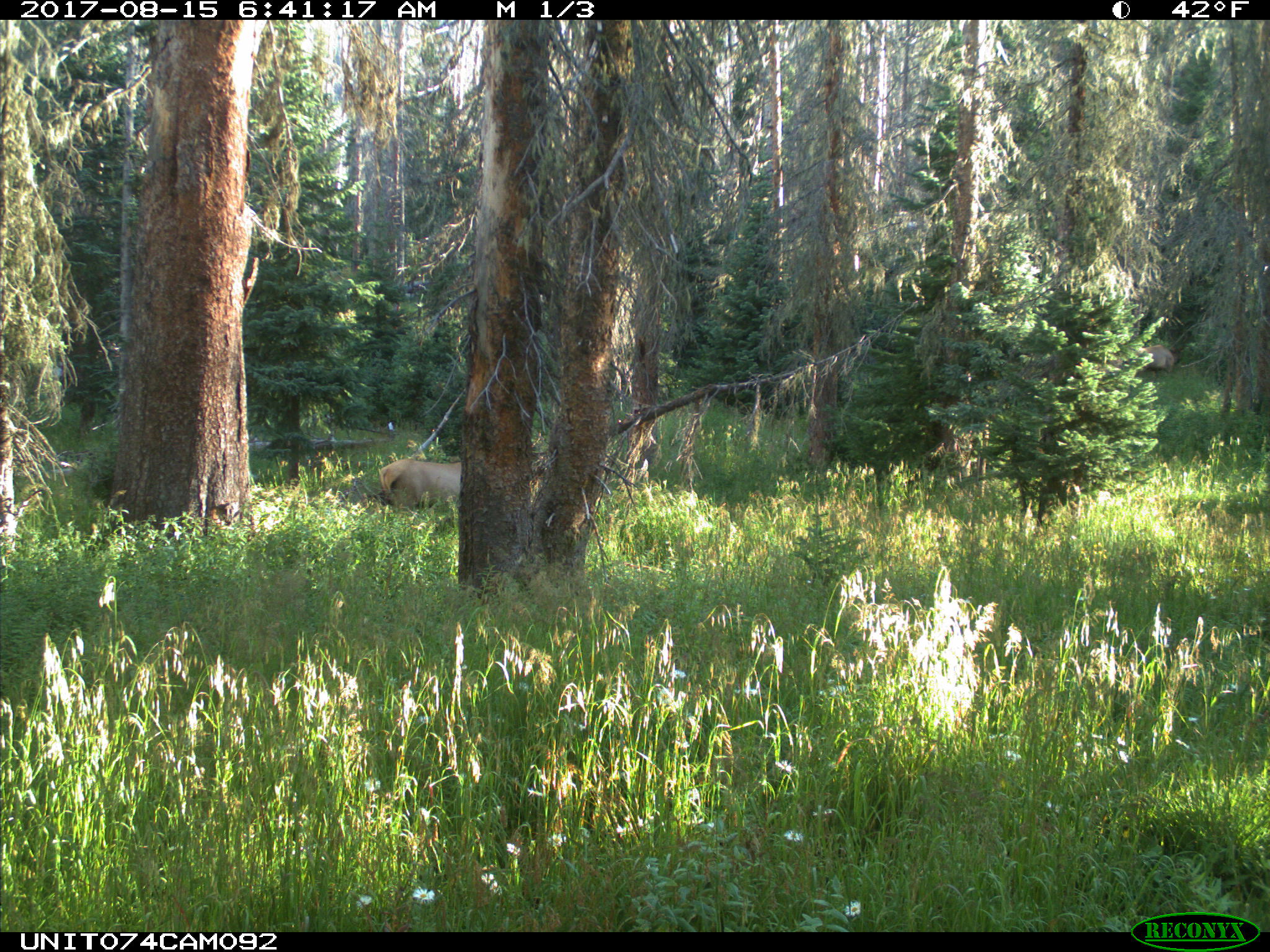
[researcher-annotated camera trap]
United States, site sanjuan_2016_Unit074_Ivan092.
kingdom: Animalia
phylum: Chordata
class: Mammalia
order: Artiodactyla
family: Cervidae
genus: Cervus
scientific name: Cervus elaphus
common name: red deer